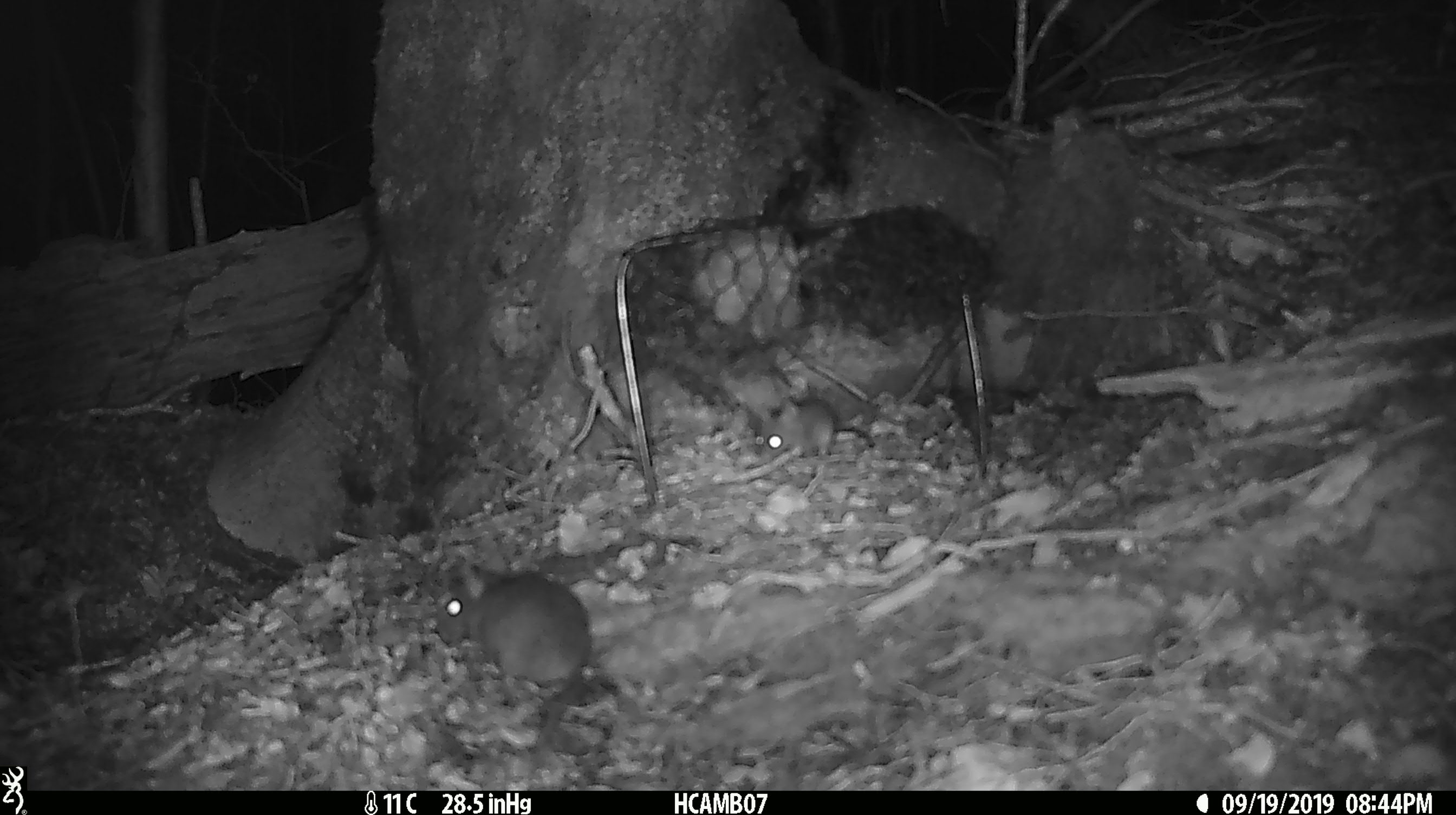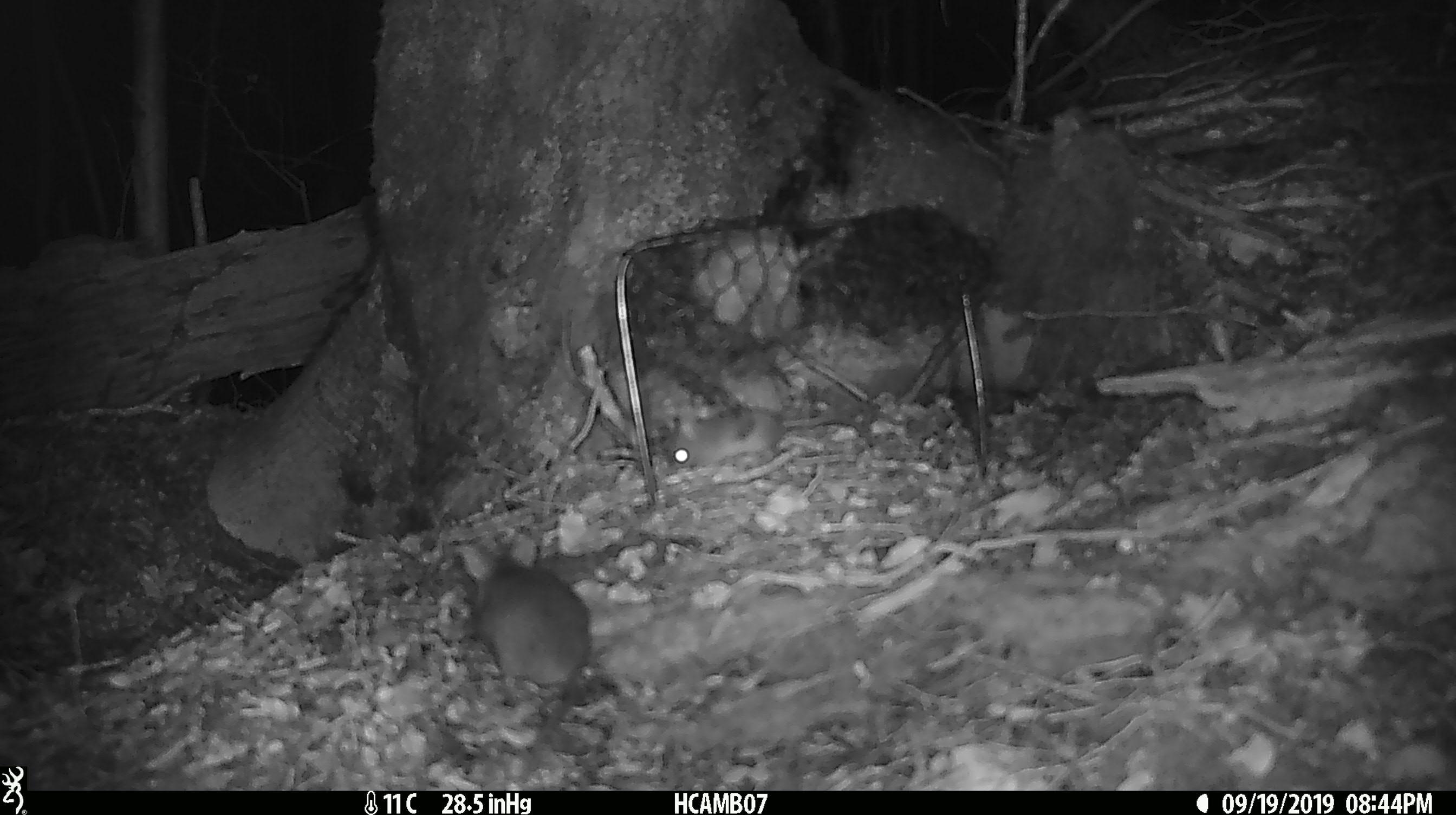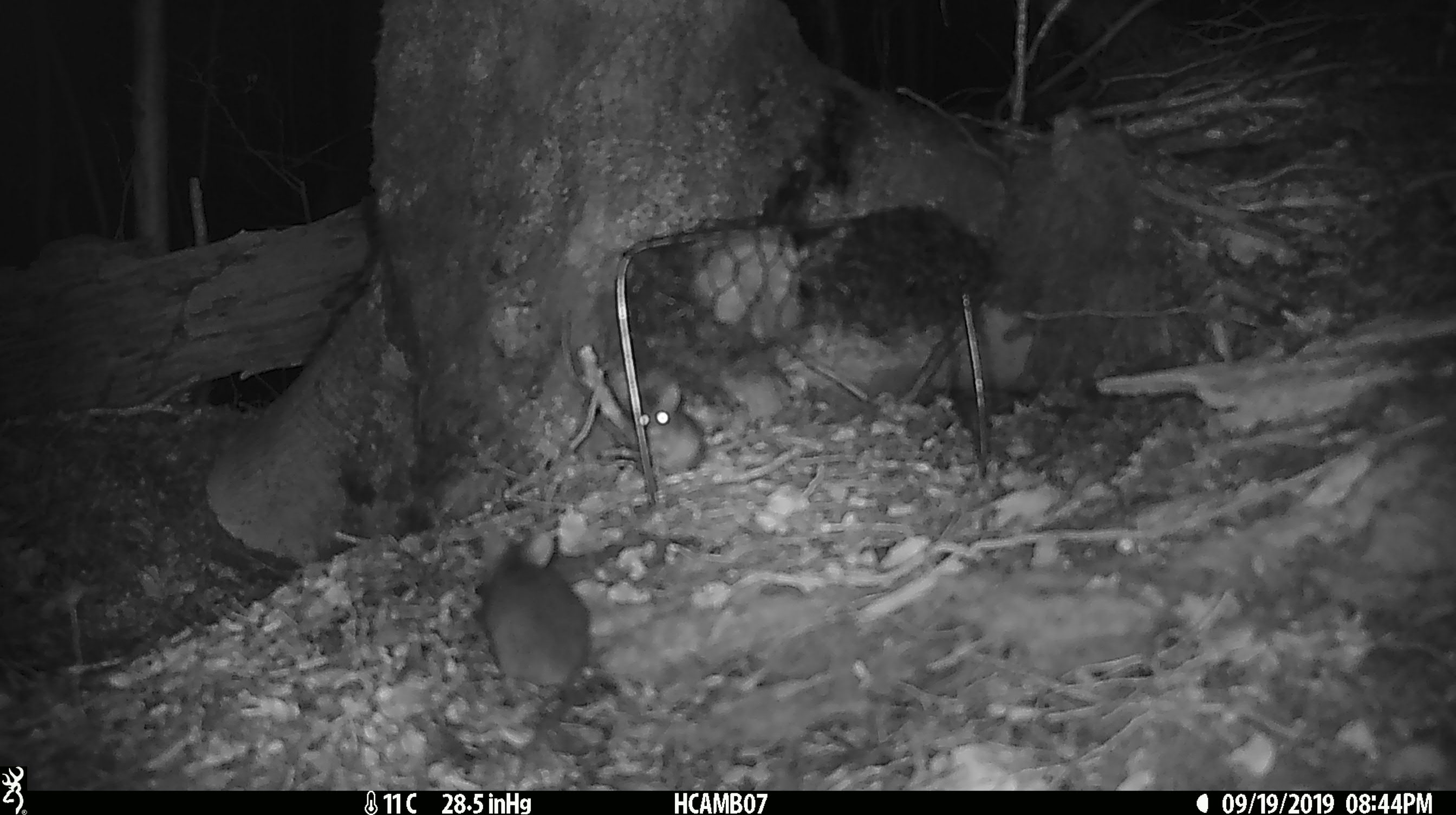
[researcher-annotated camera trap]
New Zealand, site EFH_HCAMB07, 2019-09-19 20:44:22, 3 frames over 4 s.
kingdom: Animalia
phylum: Chordata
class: Mammalia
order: Rodentia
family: Muridae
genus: Mus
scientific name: Mus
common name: mouse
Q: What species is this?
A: Mouse (Mus).